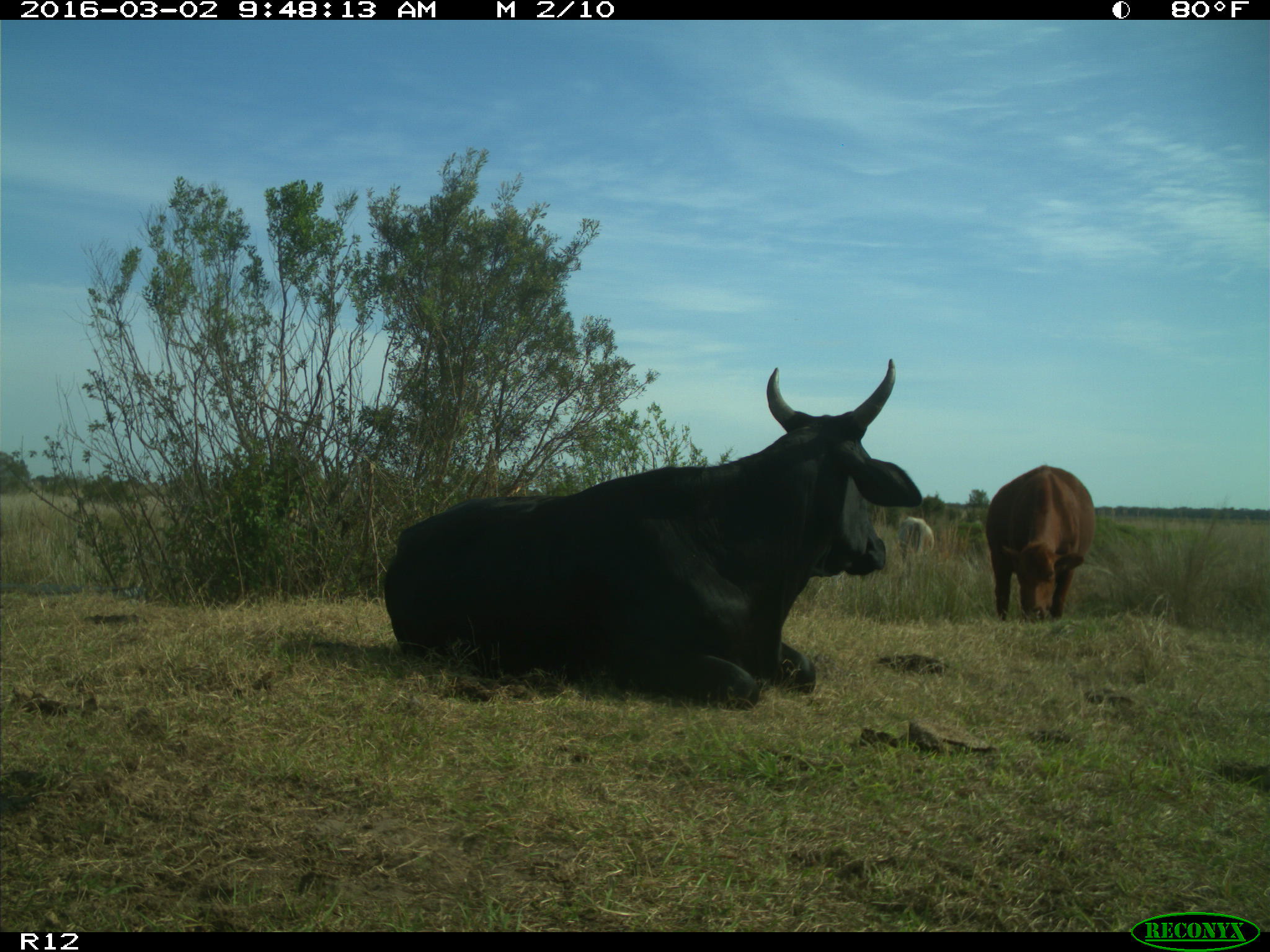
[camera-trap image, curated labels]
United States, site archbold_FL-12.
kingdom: Animalia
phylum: Chordata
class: Mammalia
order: Artiodactyla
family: Bovidae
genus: Bos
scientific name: Bos taurus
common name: domestic cow